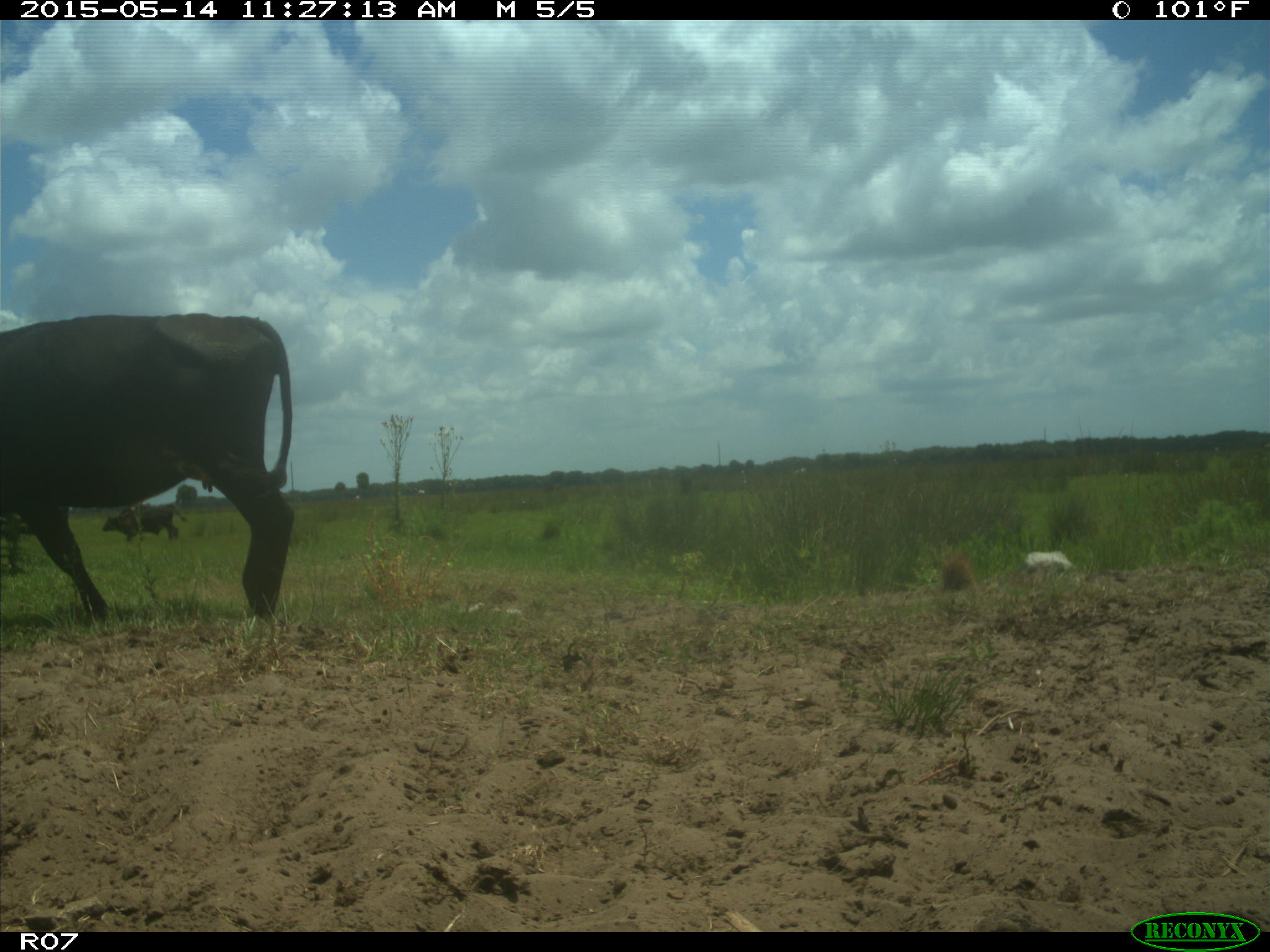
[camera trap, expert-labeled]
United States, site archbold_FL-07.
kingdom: Animalia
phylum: Chordata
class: Mammalia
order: Artiodactyla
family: Bovidae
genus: Bos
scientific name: Bos taurus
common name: domestic cow